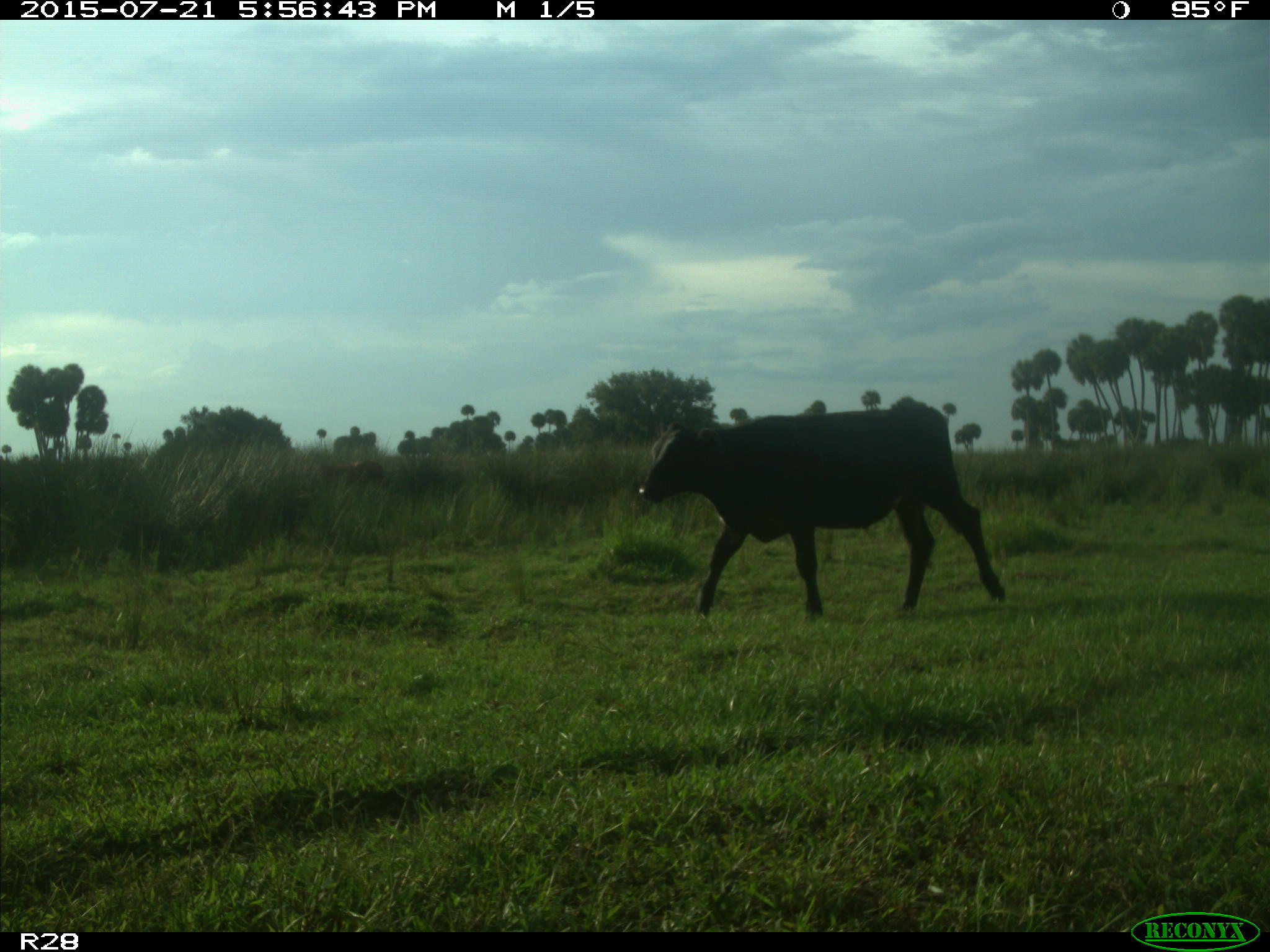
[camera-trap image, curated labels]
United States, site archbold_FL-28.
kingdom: Animalia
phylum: Chordata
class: Mammalia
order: Artiodactyla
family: Bovidae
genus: Bos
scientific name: Bos taurus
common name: domestic cow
Bos taurus (domestic cow).